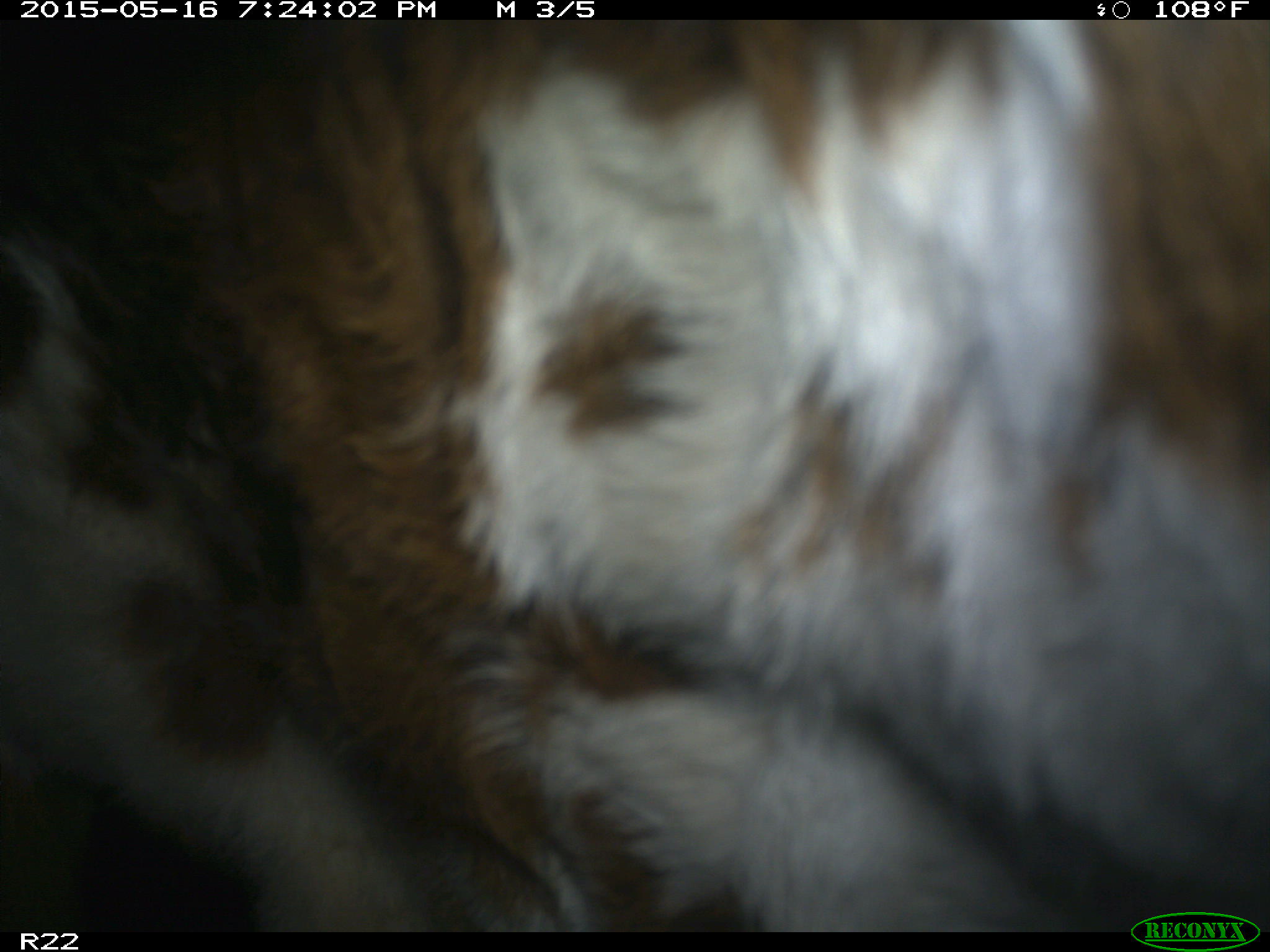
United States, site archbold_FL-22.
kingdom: Animalia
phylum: Chordata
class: Mammalia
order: Artiodactyla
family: Bovidae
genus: Bos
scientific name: Bos taurus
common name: domestic cow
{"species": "Bos taurus (domestic cow)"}